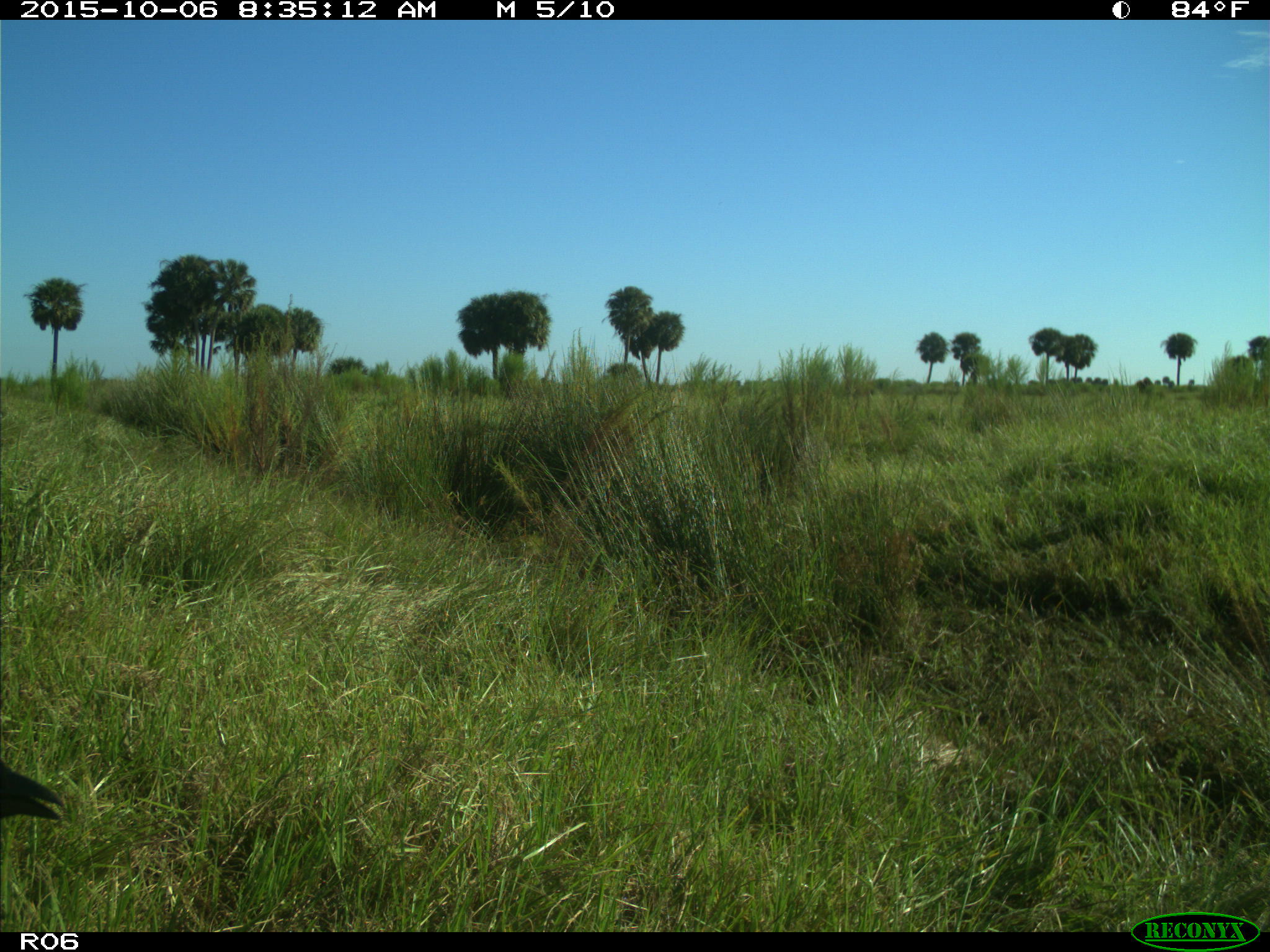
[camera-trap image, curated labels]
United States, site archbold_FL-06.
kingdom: Animalia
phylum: Chordata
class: Aves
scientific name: Aves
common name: birds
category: unidentified bird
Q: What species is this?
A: Unidentified bird (birds) (Aves).